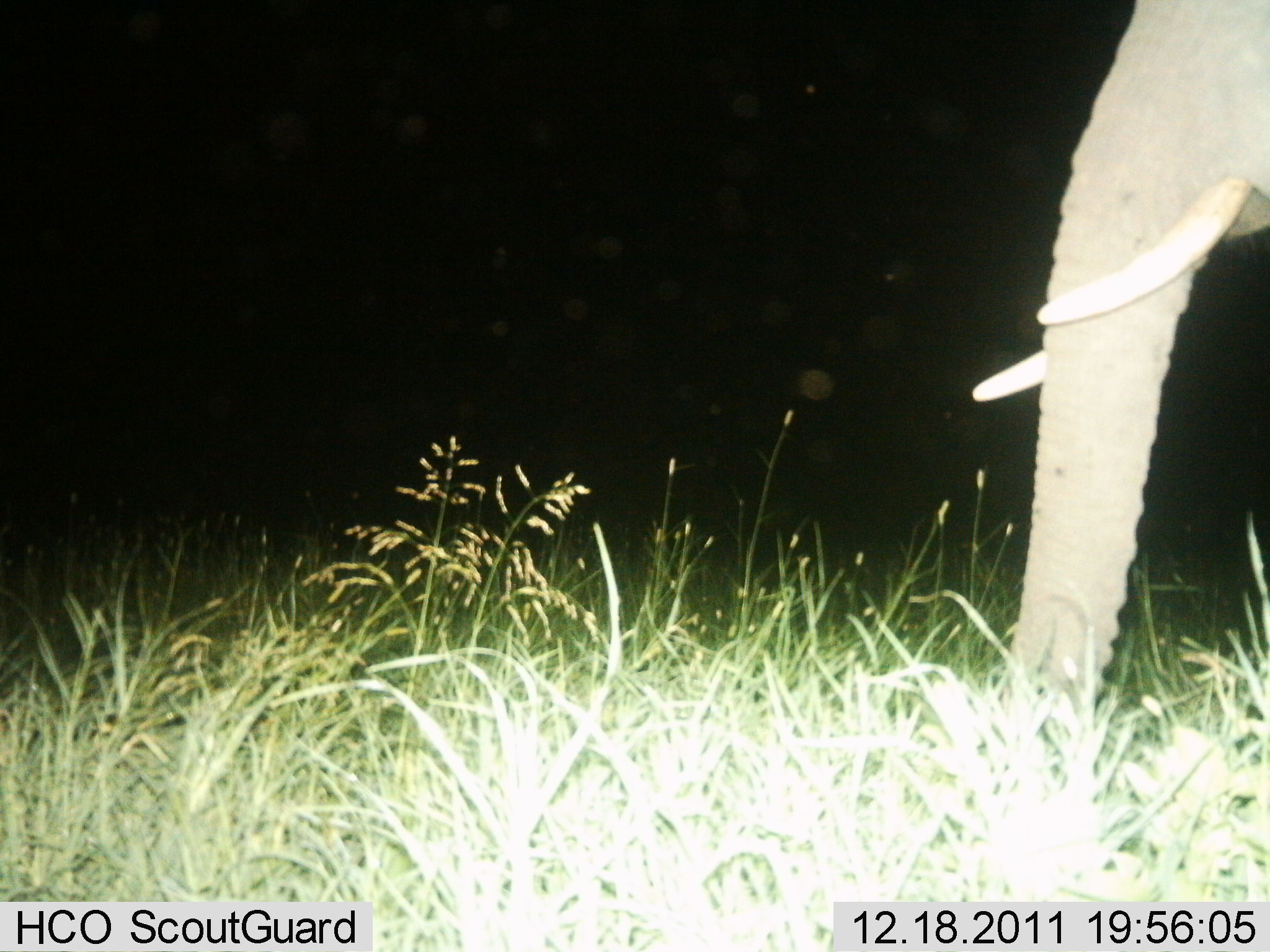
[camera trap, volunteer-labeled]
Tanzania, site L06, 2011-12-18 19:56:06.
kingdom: Animalia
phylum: Chordata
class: Mammalia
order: Proboscidea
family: Elephantidae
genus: Loxodonta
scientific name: Loxodonta africana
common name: african bush elephant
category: elephant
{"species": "elephant (african bush elephant) (Loxodonta africana)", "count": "1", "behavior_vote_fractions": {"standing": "79%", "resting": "7%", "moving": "21%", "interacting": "0%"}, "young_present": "0%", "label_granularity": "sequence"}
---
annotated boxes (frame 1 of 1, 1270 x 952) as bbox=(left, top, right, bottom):
animal: bbox=(972, 0, 1270, 731)